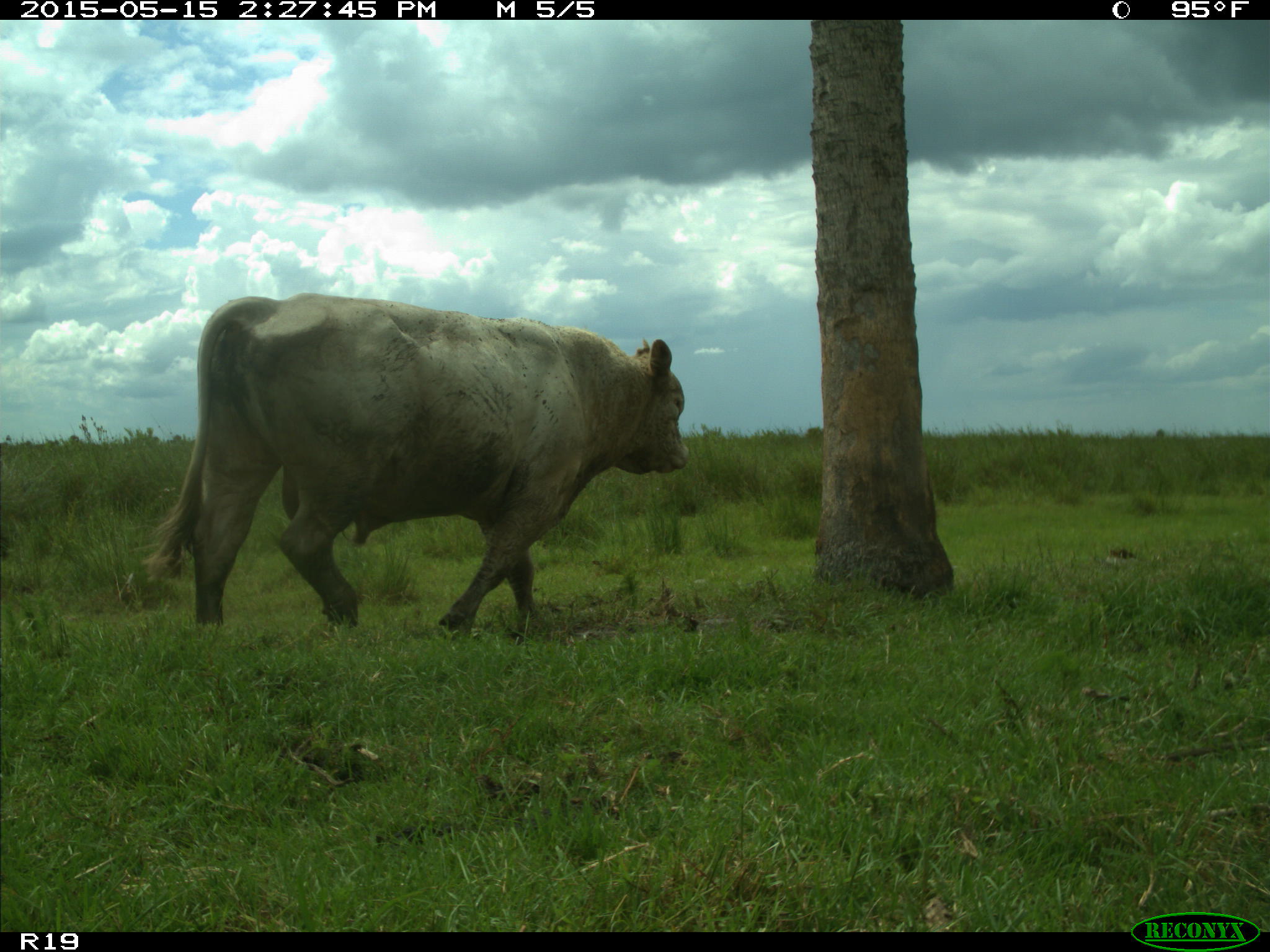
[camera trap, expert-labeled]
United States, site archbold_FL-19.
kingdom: Animalia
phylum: Chordata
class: Mammalia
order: Artiodactyla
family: Bovidae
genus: Bos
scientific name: Bos taurus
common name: domestic cow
Bos taurus (domestic cow).